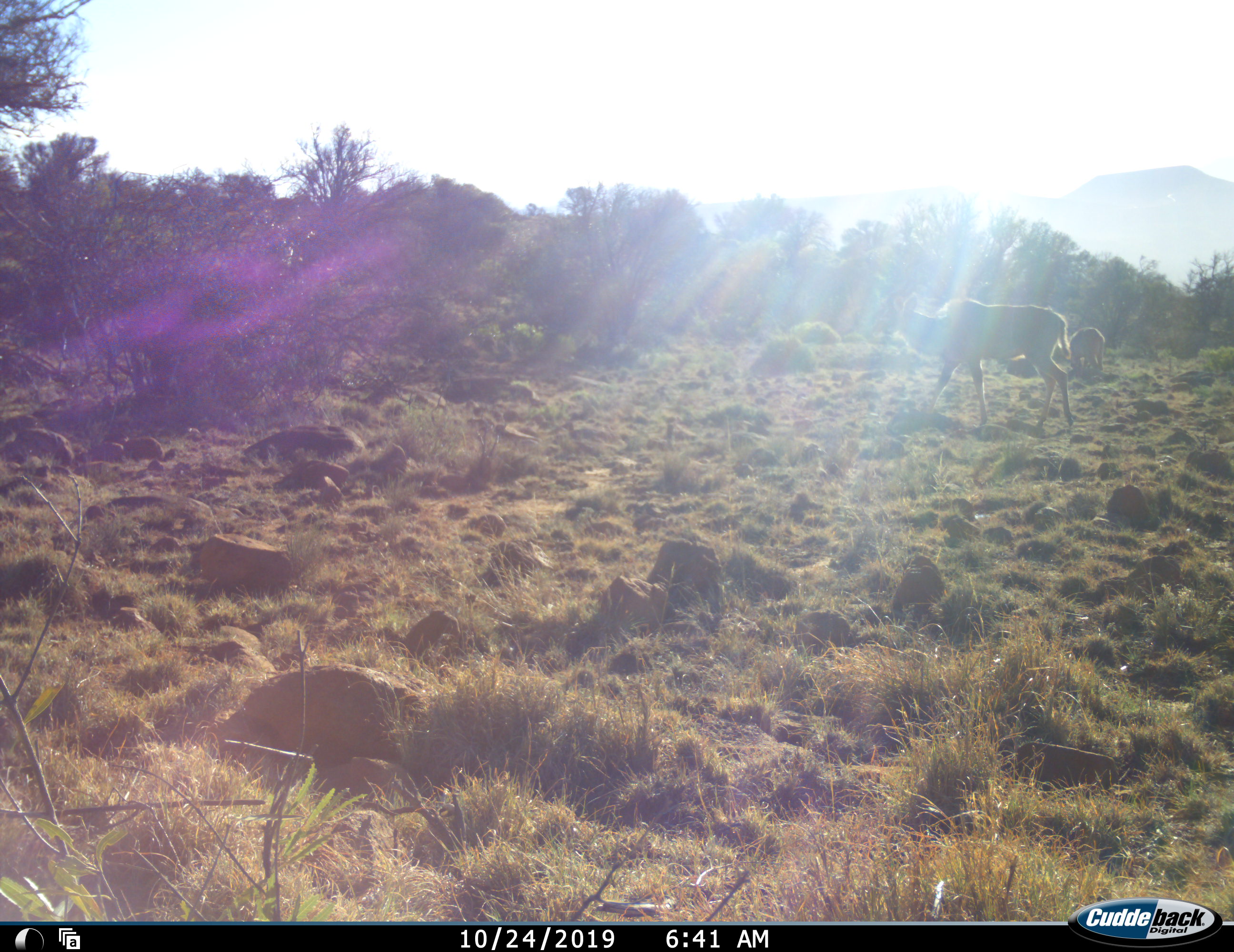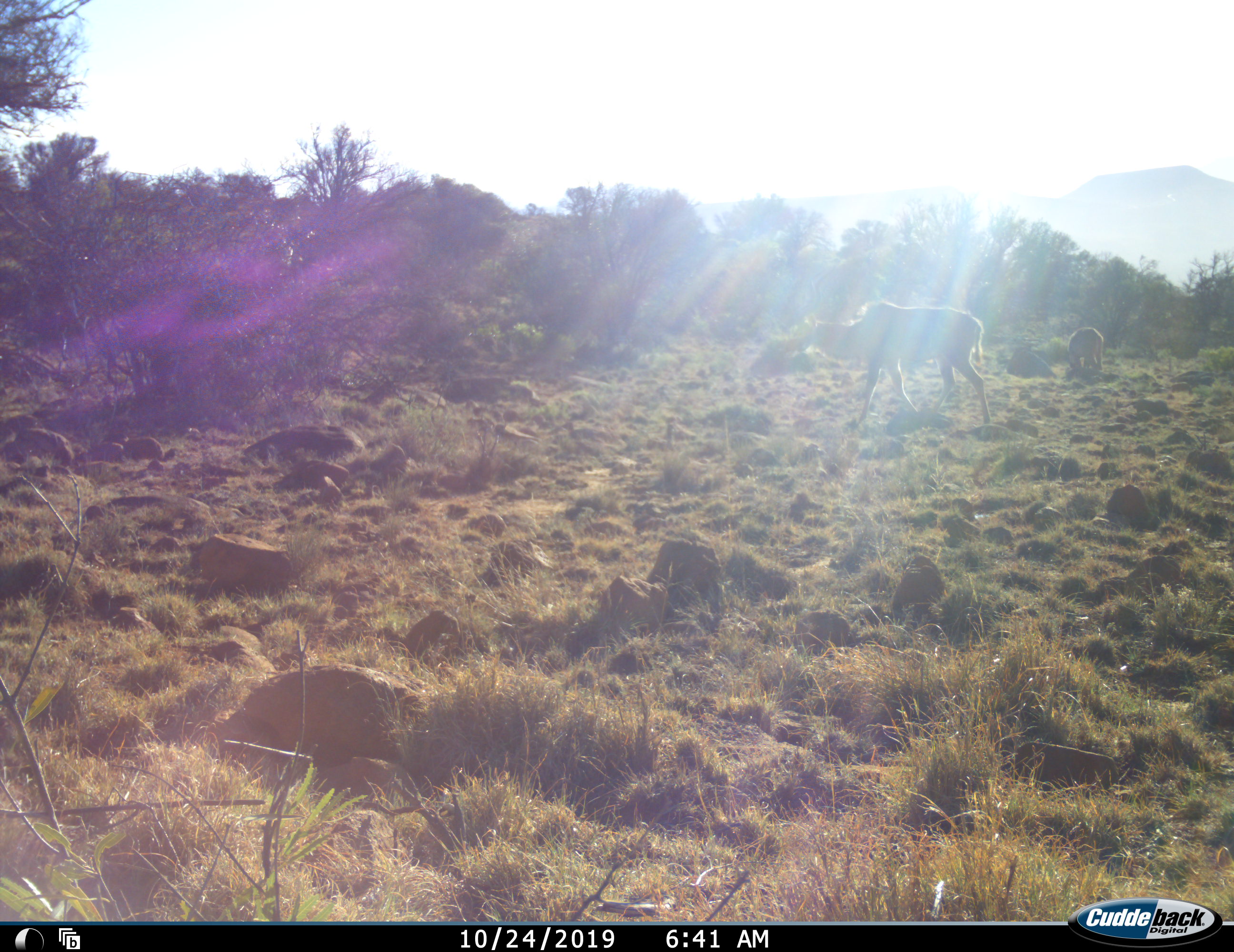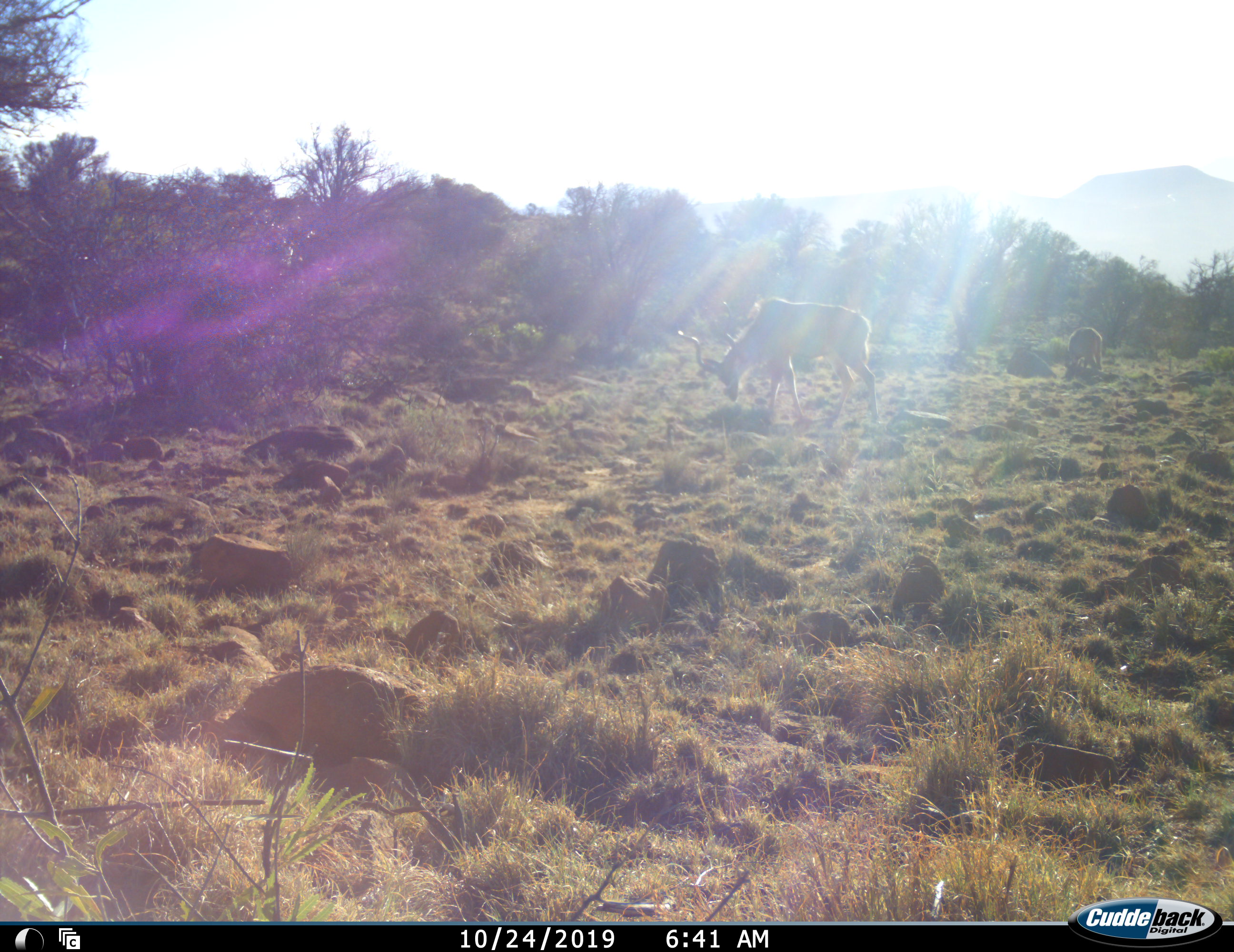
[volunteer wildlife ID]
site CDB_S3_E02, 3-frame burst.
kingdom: Animalia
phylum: Chordata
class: Mammalia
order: Artiodactyla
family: Bovidae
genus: Tragelaphus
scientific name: Tragelaphus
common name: kudu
Kudu (Tragelaphus), count 2. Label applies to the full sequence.